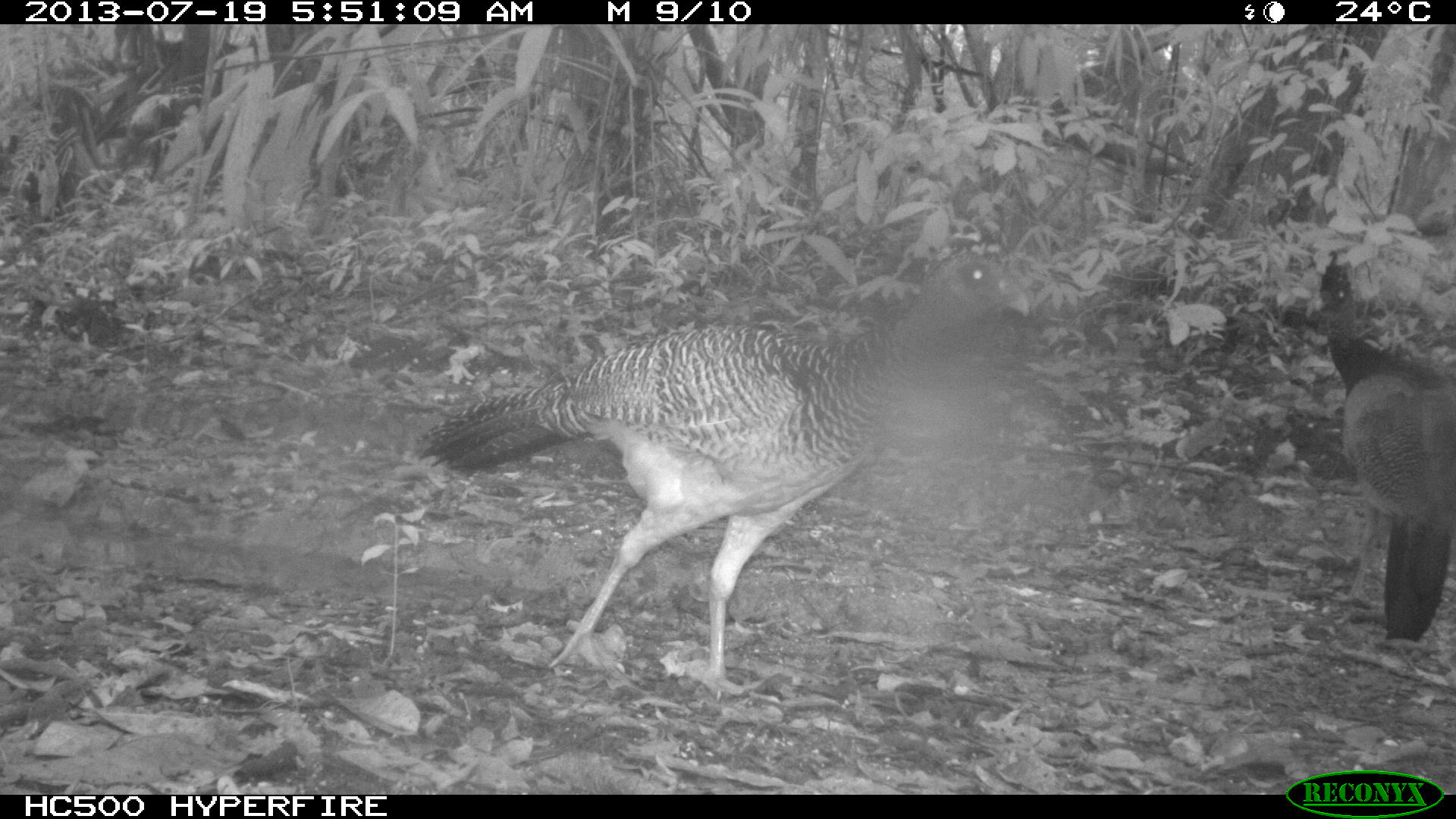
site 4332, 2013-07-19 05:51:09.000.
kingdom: Animalia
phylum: Chordata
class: Aves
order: Galliformes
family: Cracidae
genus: Crax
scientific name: Crax rubra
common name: great curassow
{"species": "Crax rubra (great curassow)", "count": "2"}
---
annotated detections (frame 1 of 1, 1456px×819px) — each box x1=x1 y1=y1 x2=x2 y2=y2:
crax rubra: x1=415 y1=252 x2=1028 y2=702; x1=1313 y1=247 x2=1455 y2=642